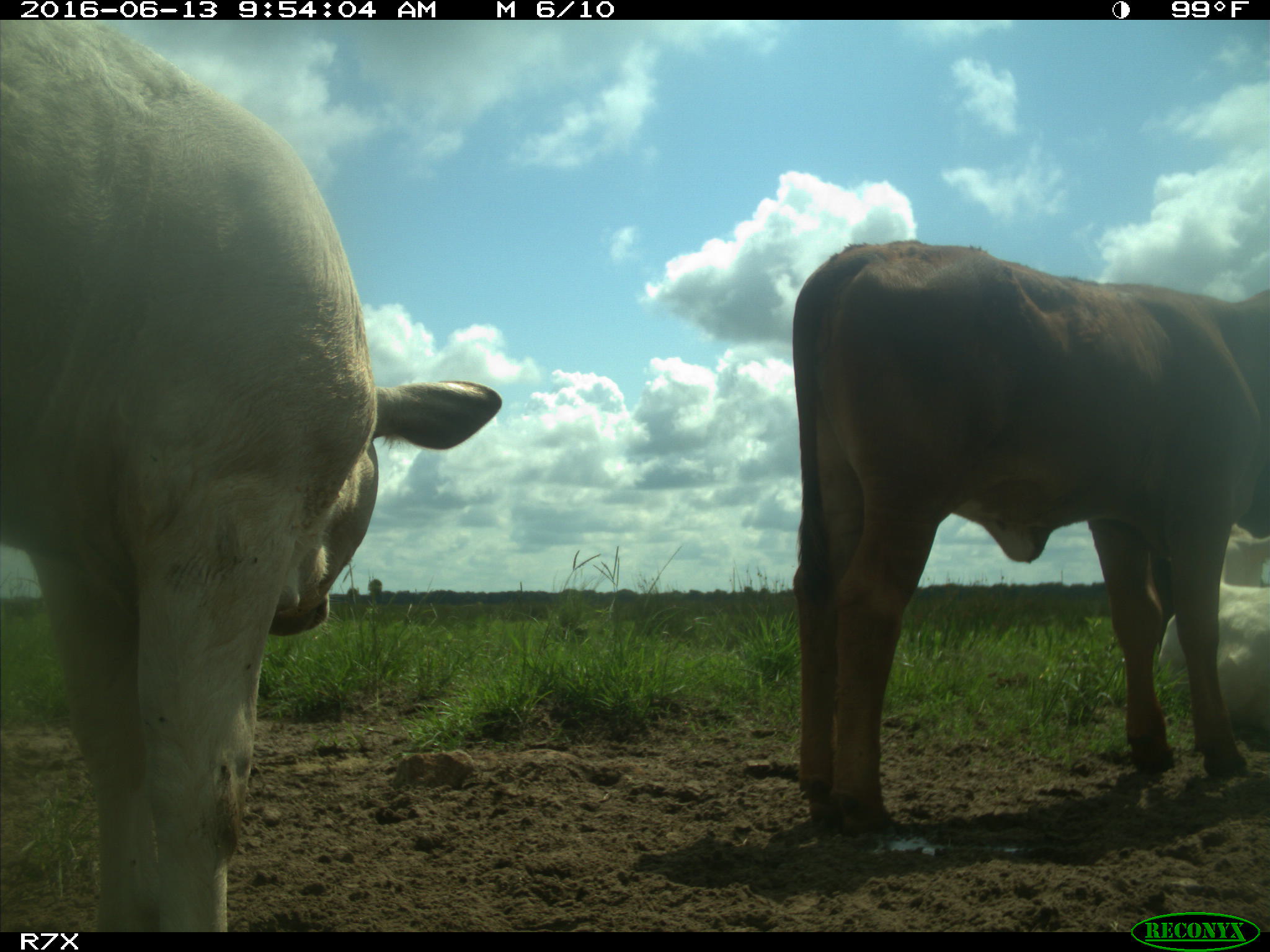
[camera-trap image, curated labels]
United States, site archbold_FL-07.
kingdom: Animalia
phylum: Chordata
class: Mammalia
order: Artiodactyla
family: Bovidae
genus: Bos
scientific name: Bos taurus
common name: domestic cow